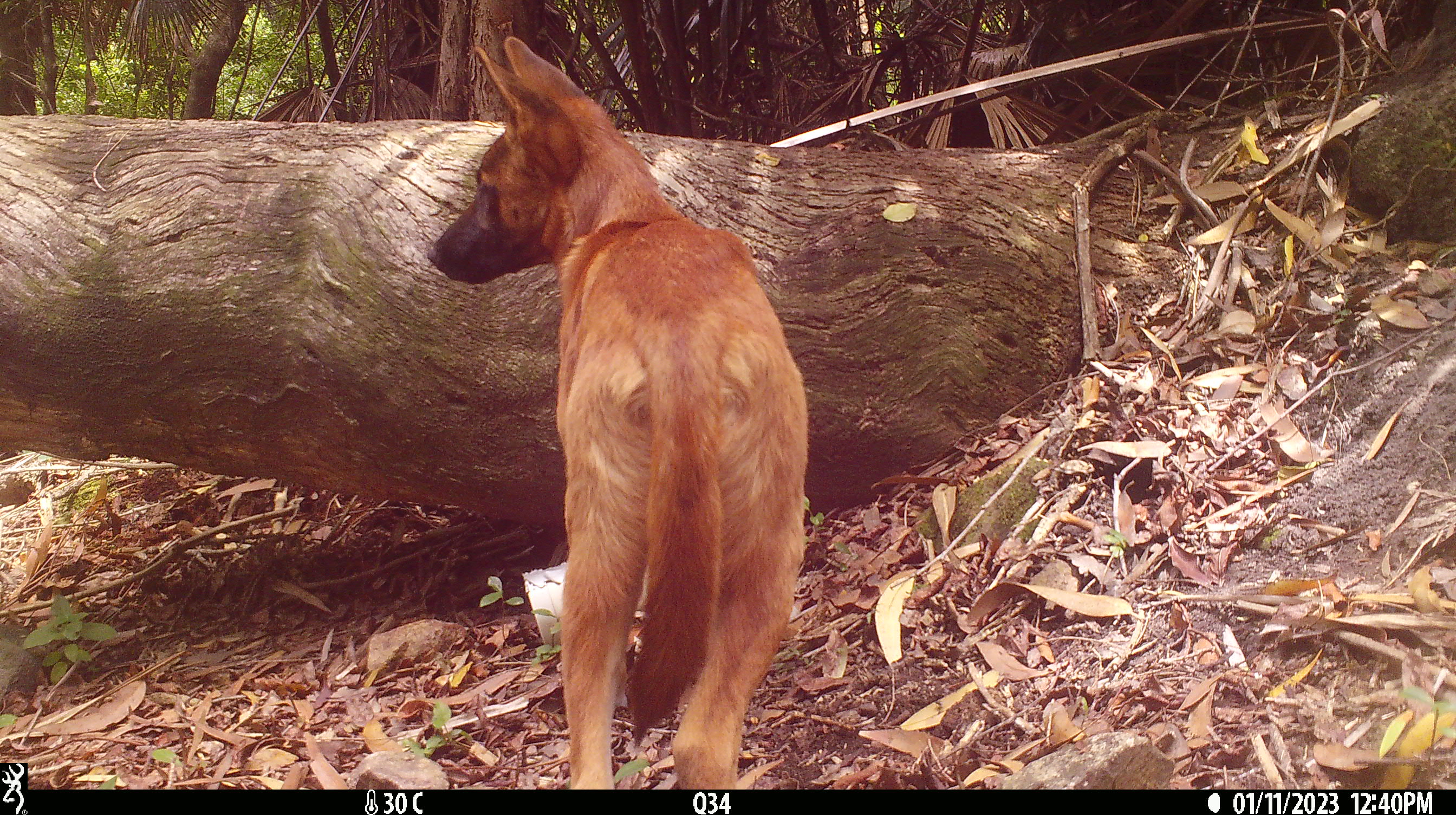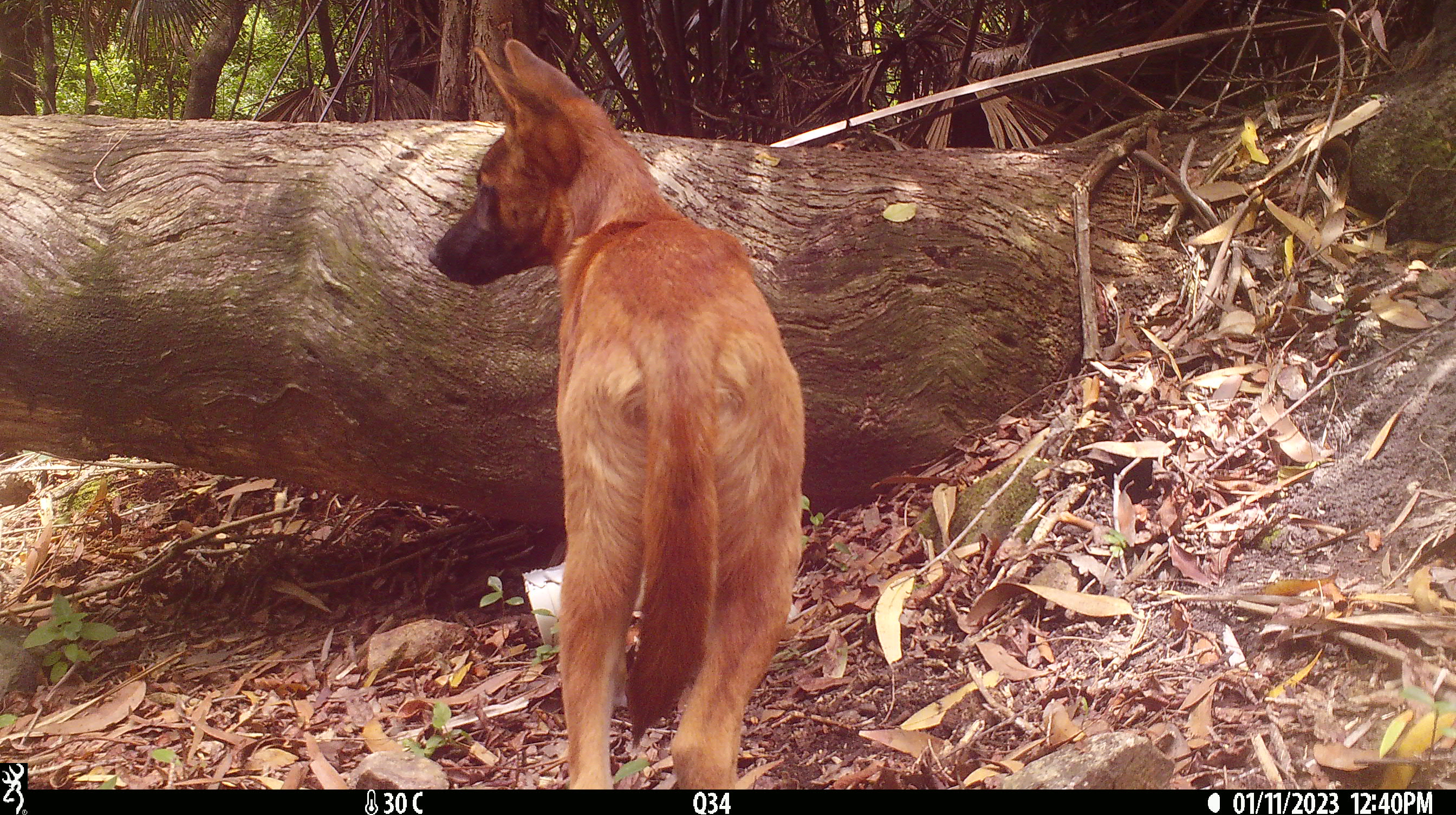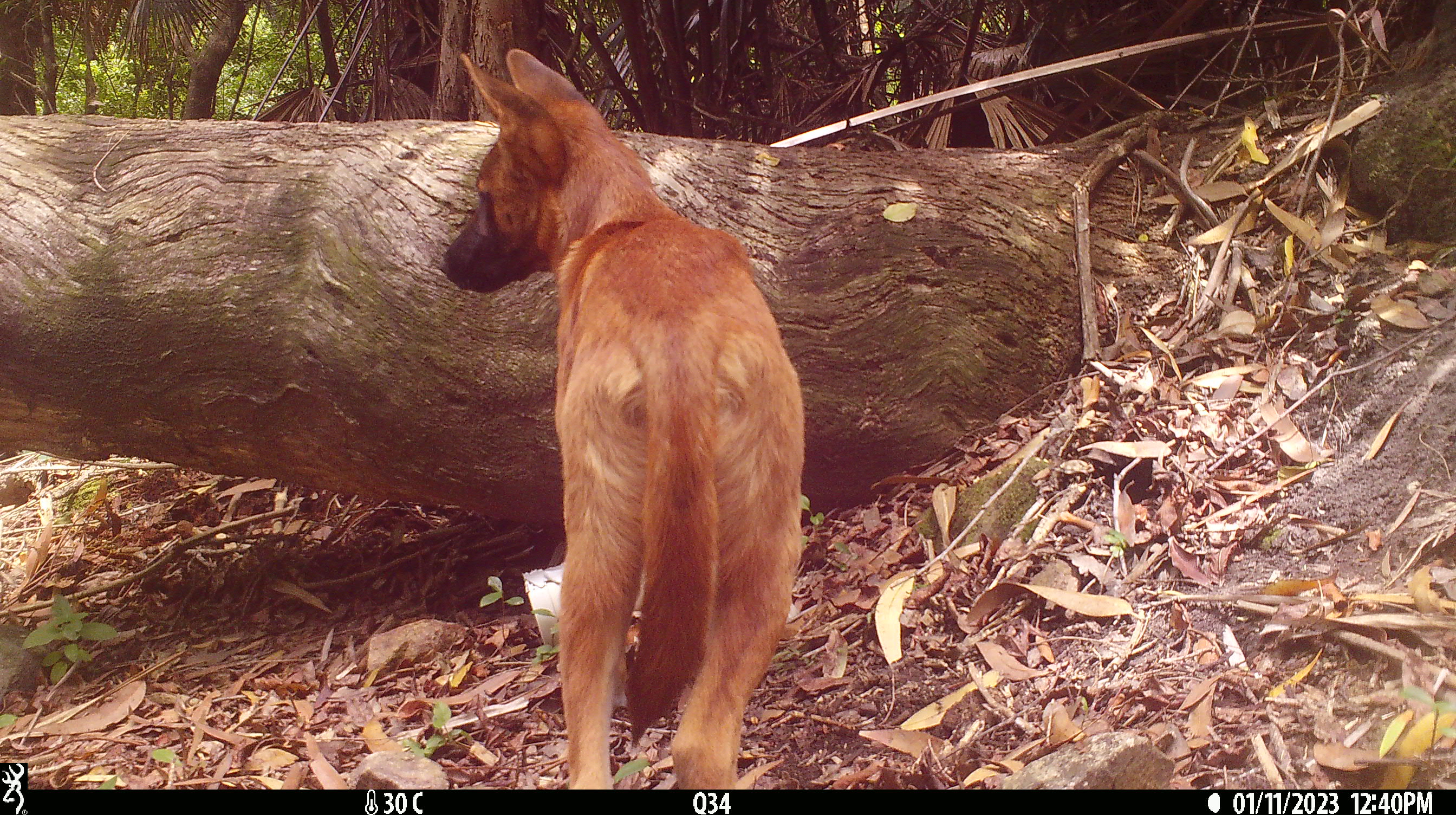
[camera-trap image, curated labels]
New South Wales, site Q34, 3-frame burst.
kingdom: Animalia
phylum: Chordata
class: Mammalia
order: Carnivora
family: Canidae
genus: Canis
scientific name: Canis familiaris dingo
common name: dingo